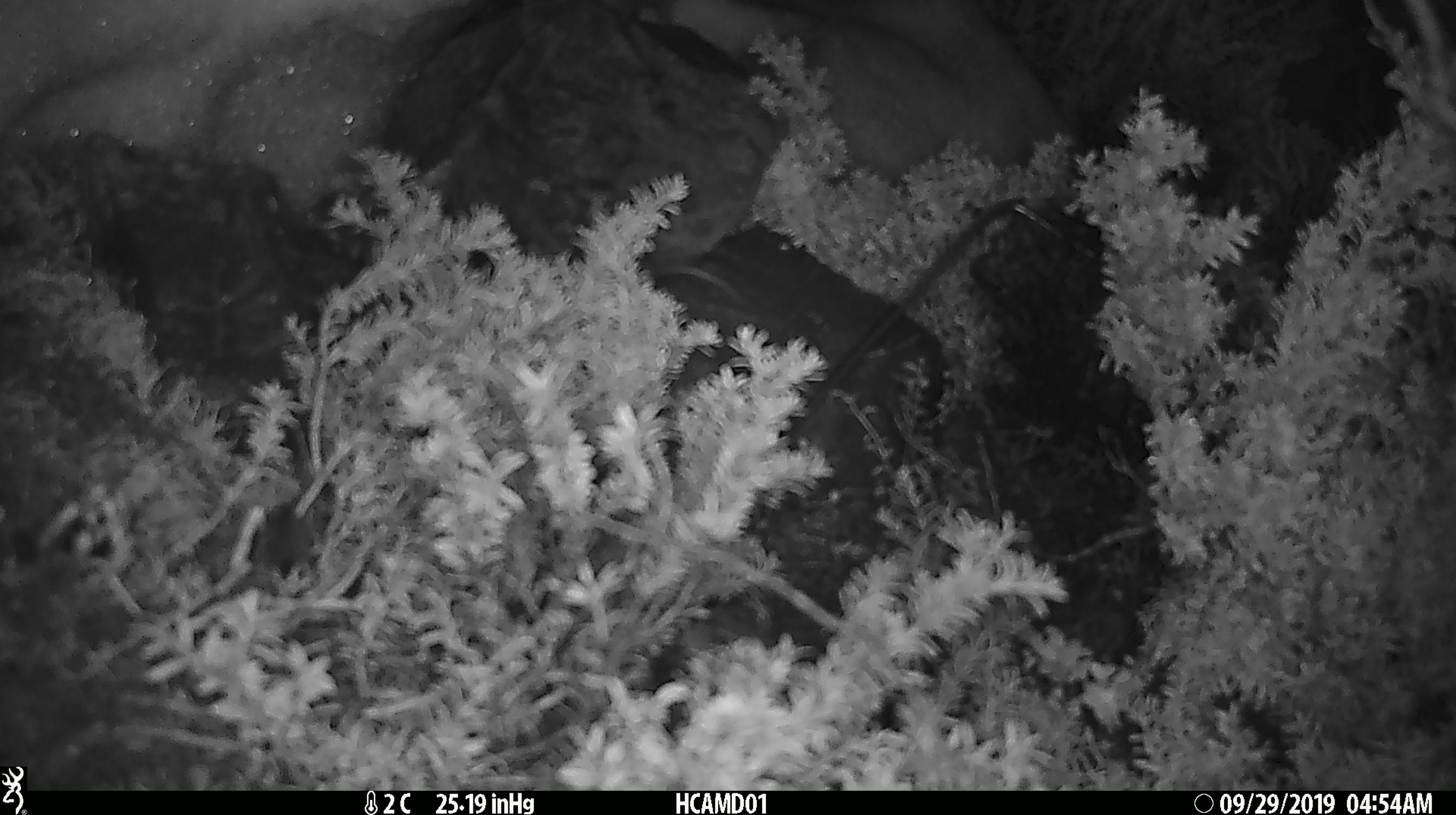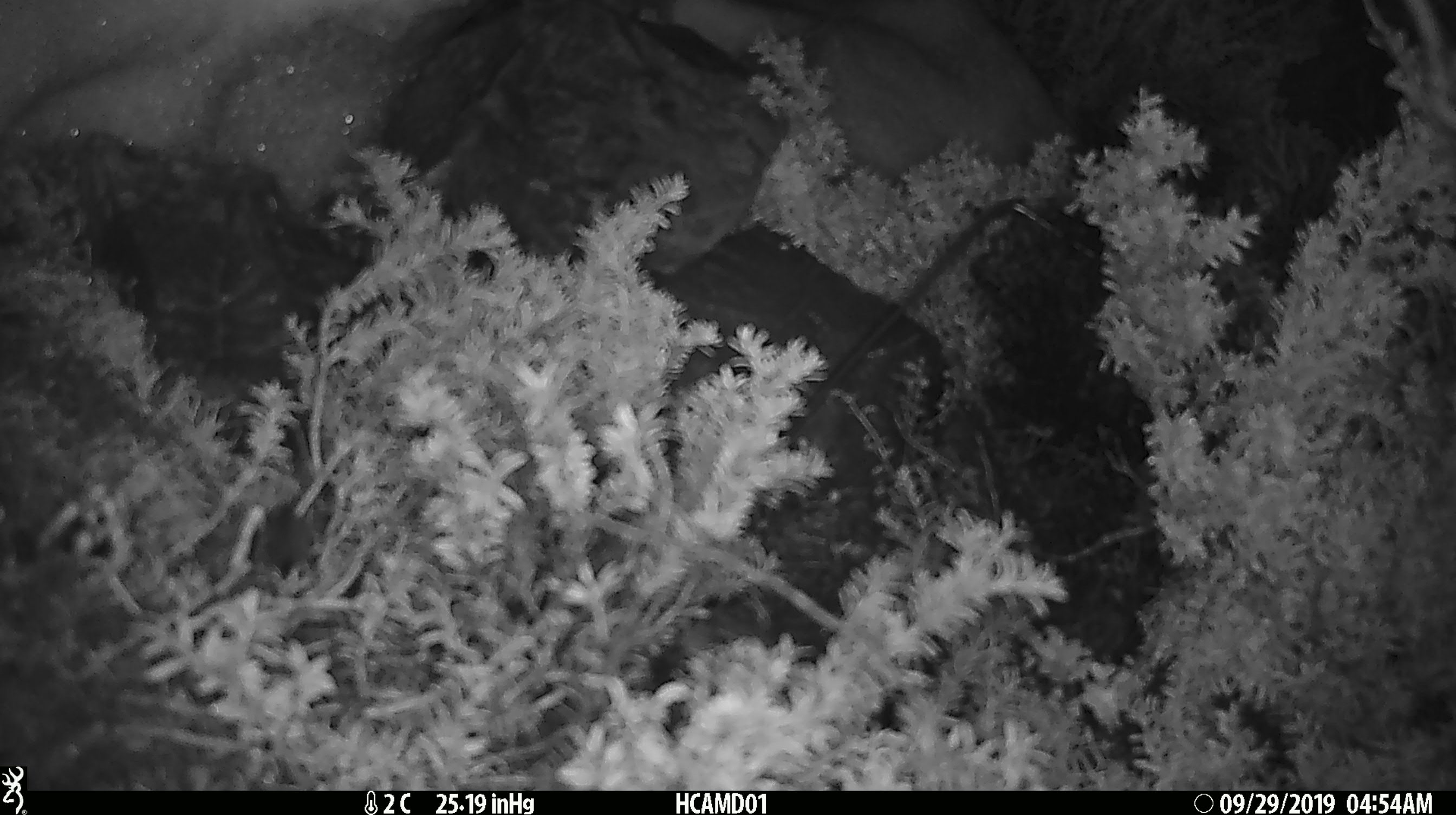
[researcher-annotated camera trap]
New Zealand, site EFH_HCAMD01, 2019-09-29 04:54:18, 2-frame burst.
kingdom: Animalia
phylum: Chordata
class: Mammalia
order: Rodentia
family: Muridae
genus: Mus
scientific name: Mus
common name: mouse